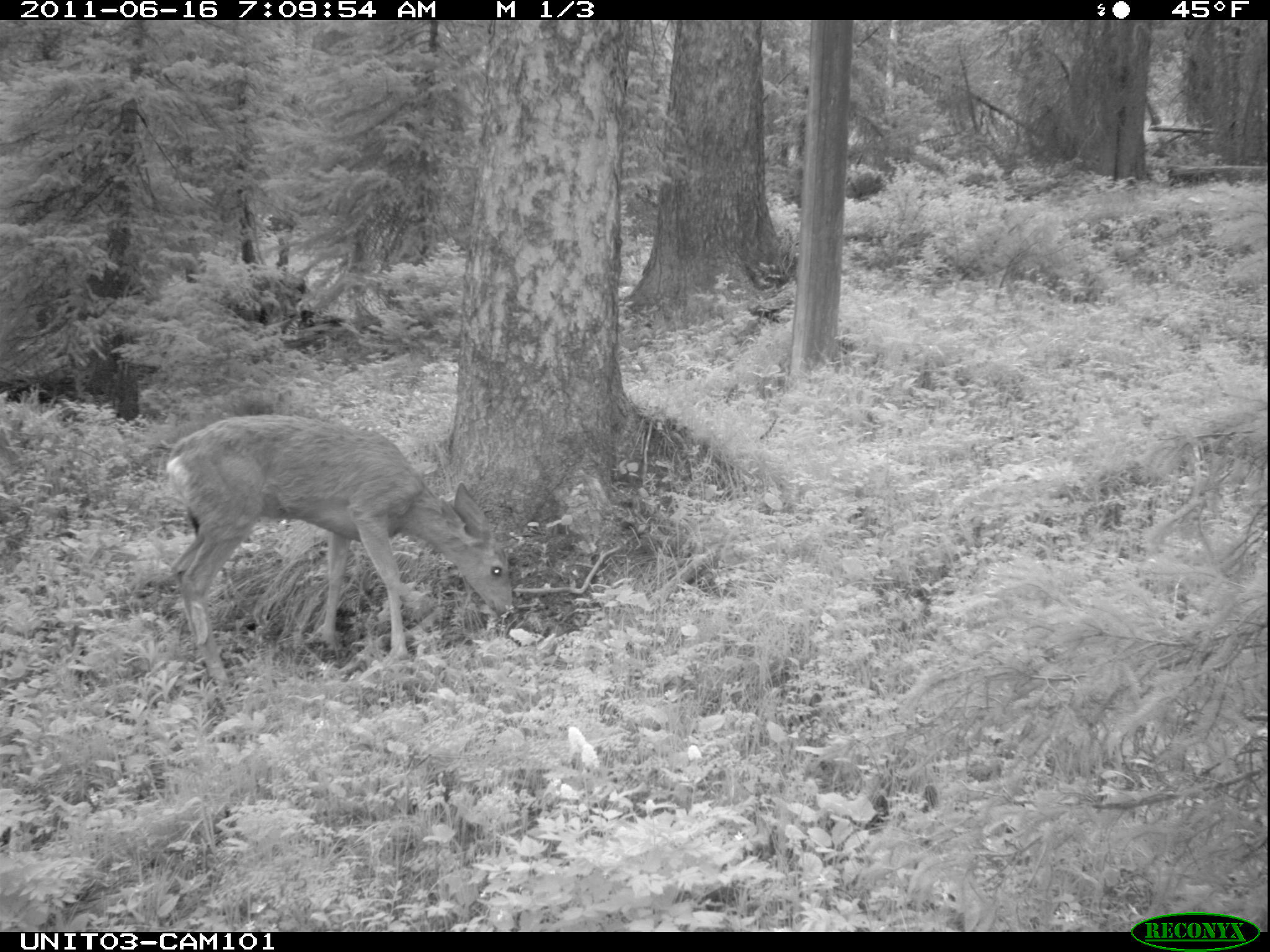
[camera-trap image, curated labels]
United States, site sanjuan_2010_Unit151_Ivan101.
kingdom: Animalia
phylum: Chordata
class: Mammalia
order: Artiodactyla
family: Cervidae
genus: Odocoileus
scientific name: Odocoileus hemionus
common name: mule deer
Odocoileus hemionus (mule deer).